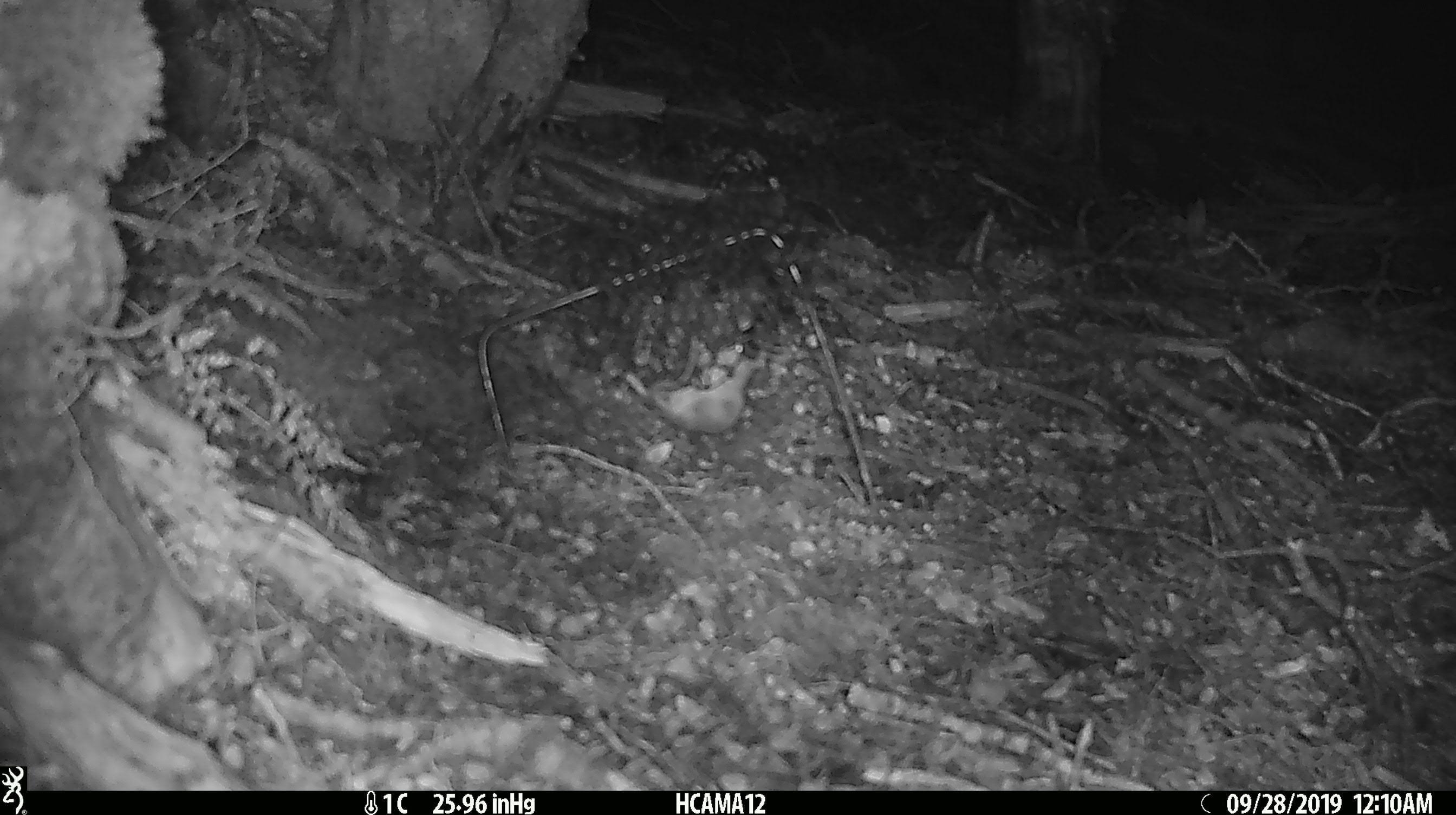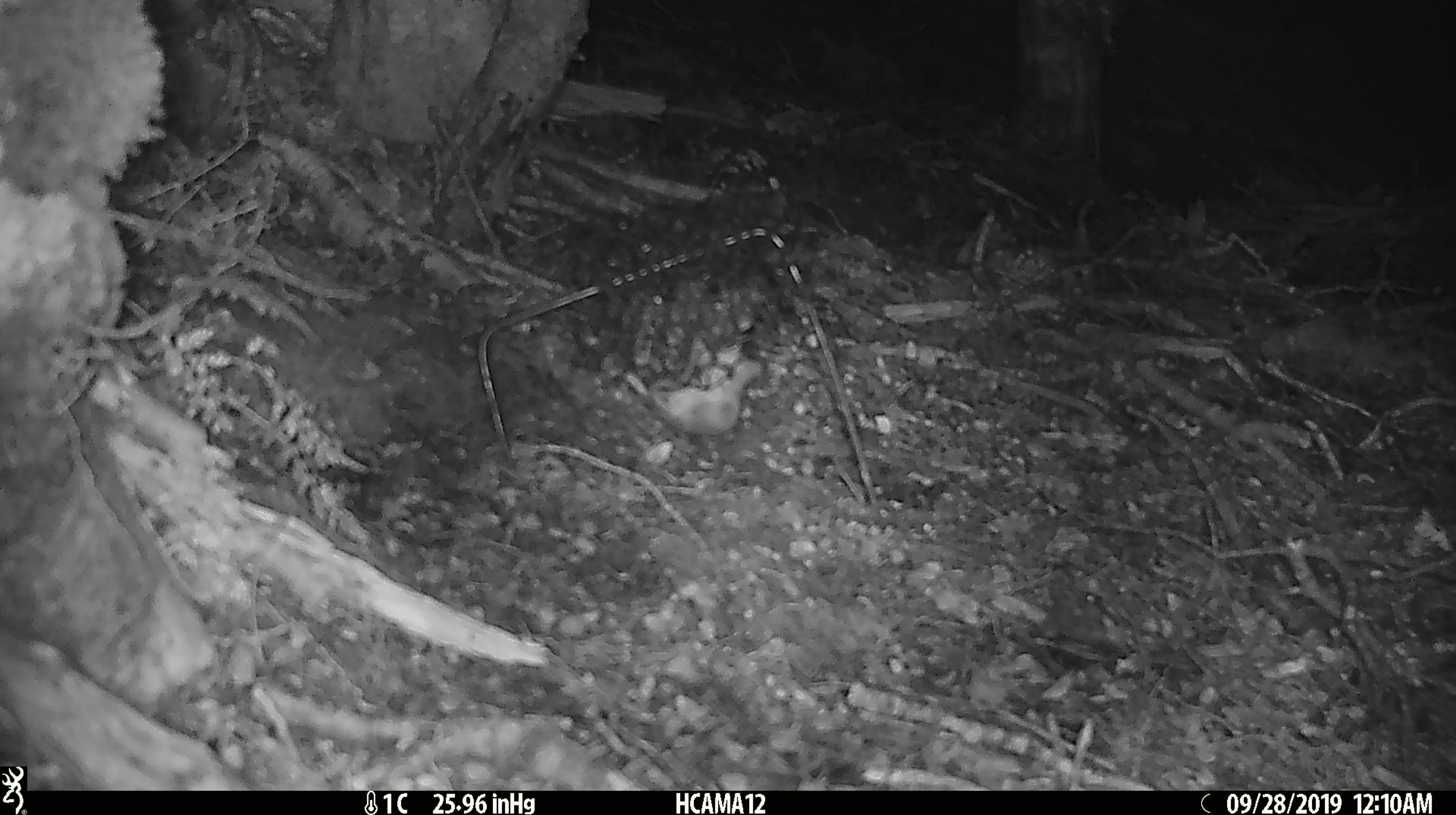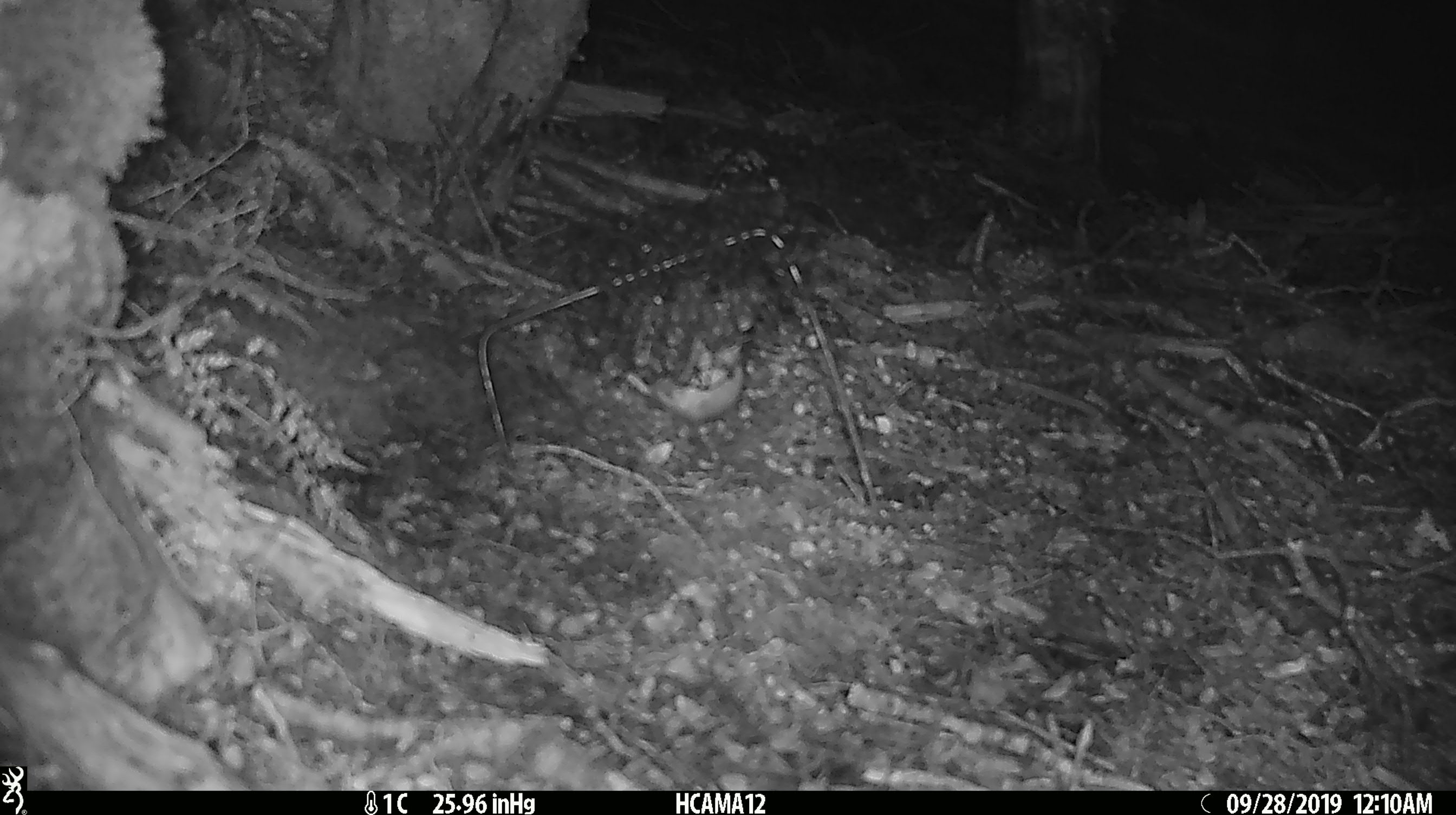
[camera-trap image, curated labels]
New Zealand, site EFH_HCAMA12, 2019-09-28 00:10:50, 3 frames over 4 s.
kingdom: Animalia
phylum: Chordata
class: Mammalia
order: Rodentia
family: Muridae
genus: Mus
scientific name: Mus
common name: mouse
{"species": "mouse (Mus)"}